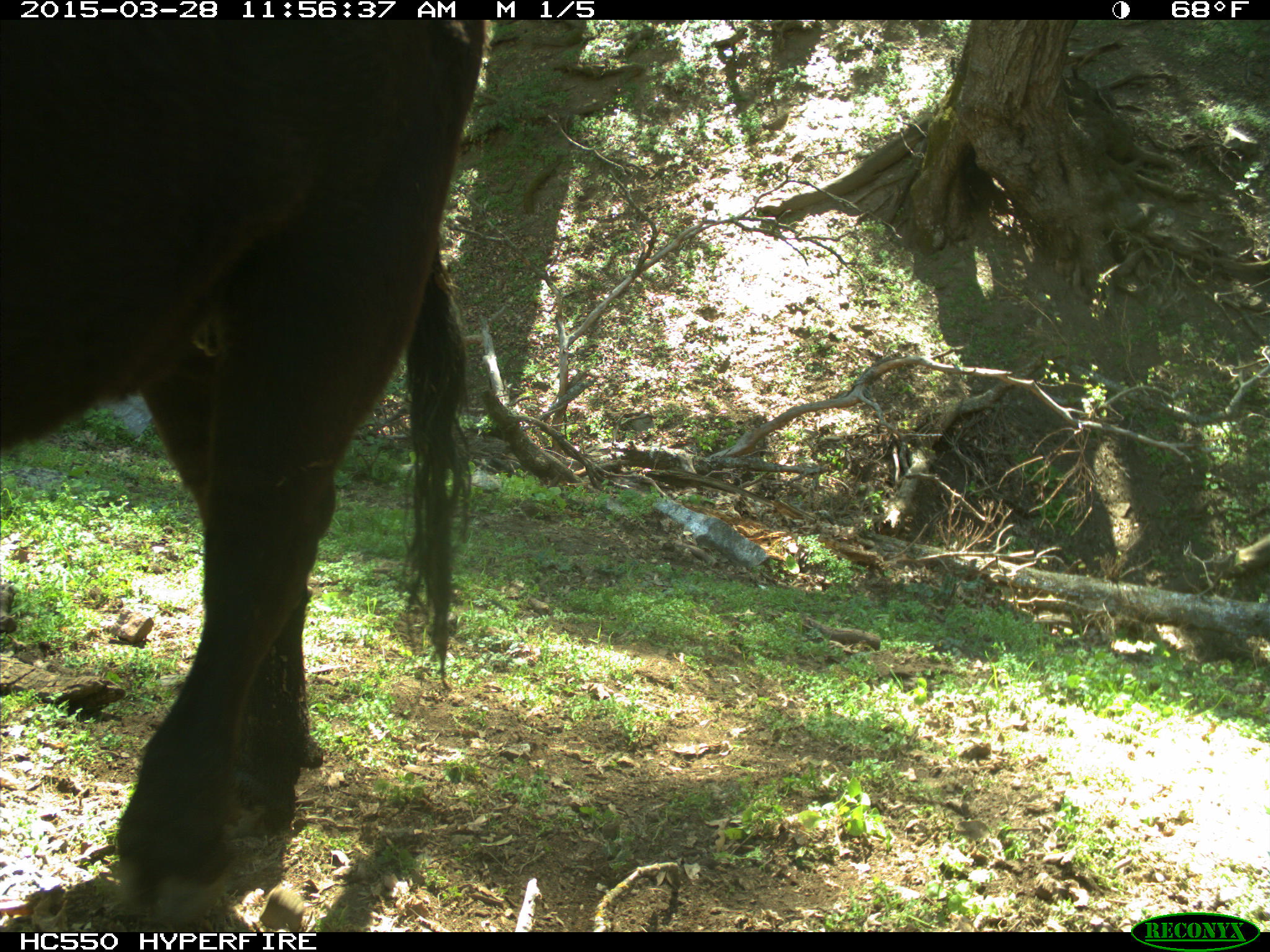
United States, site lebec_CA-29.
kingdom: Animalia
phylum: Chordata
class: Mammalia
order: Artiodactyla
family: Bovidae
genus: Bos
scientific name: Bos taurus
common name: domestic cow